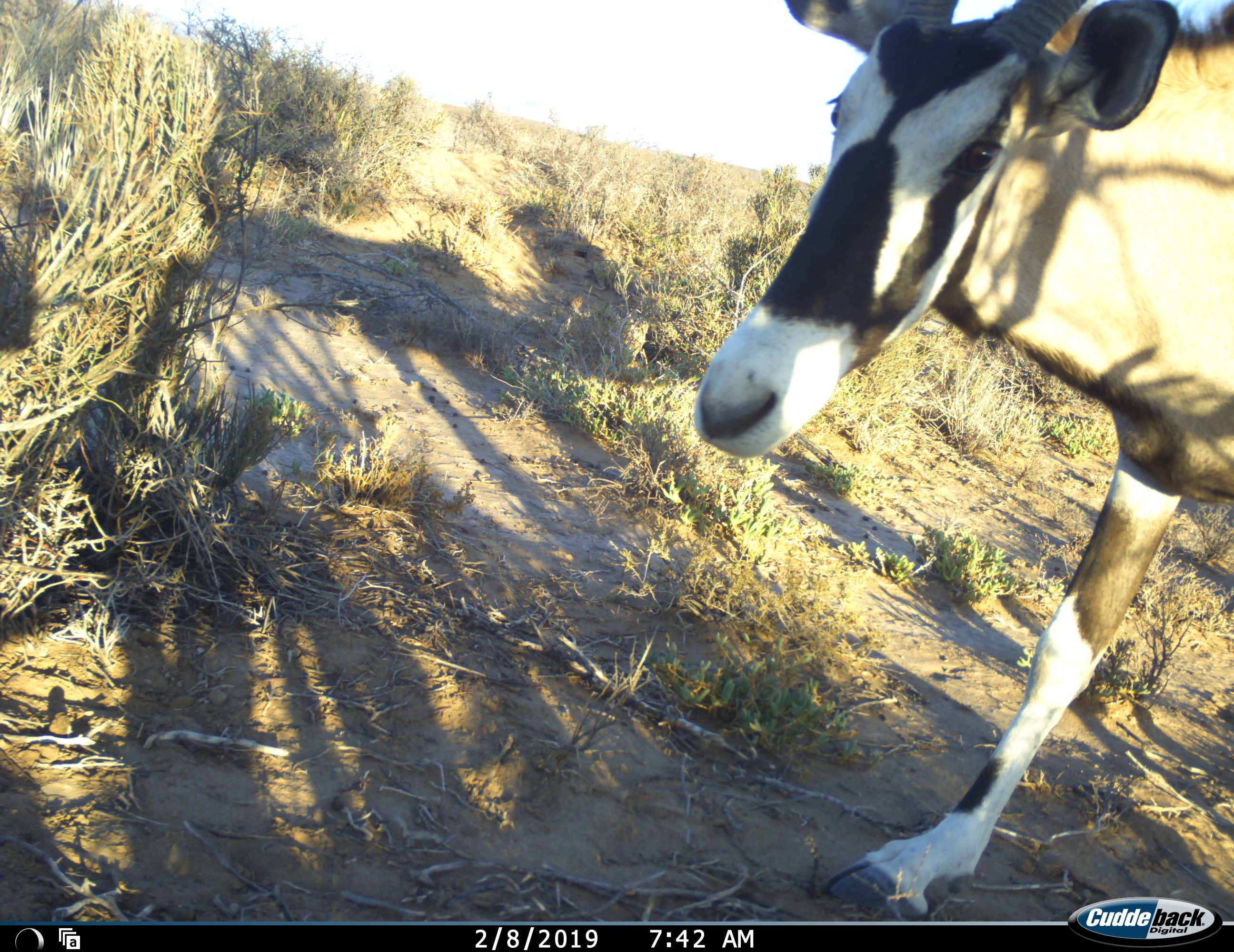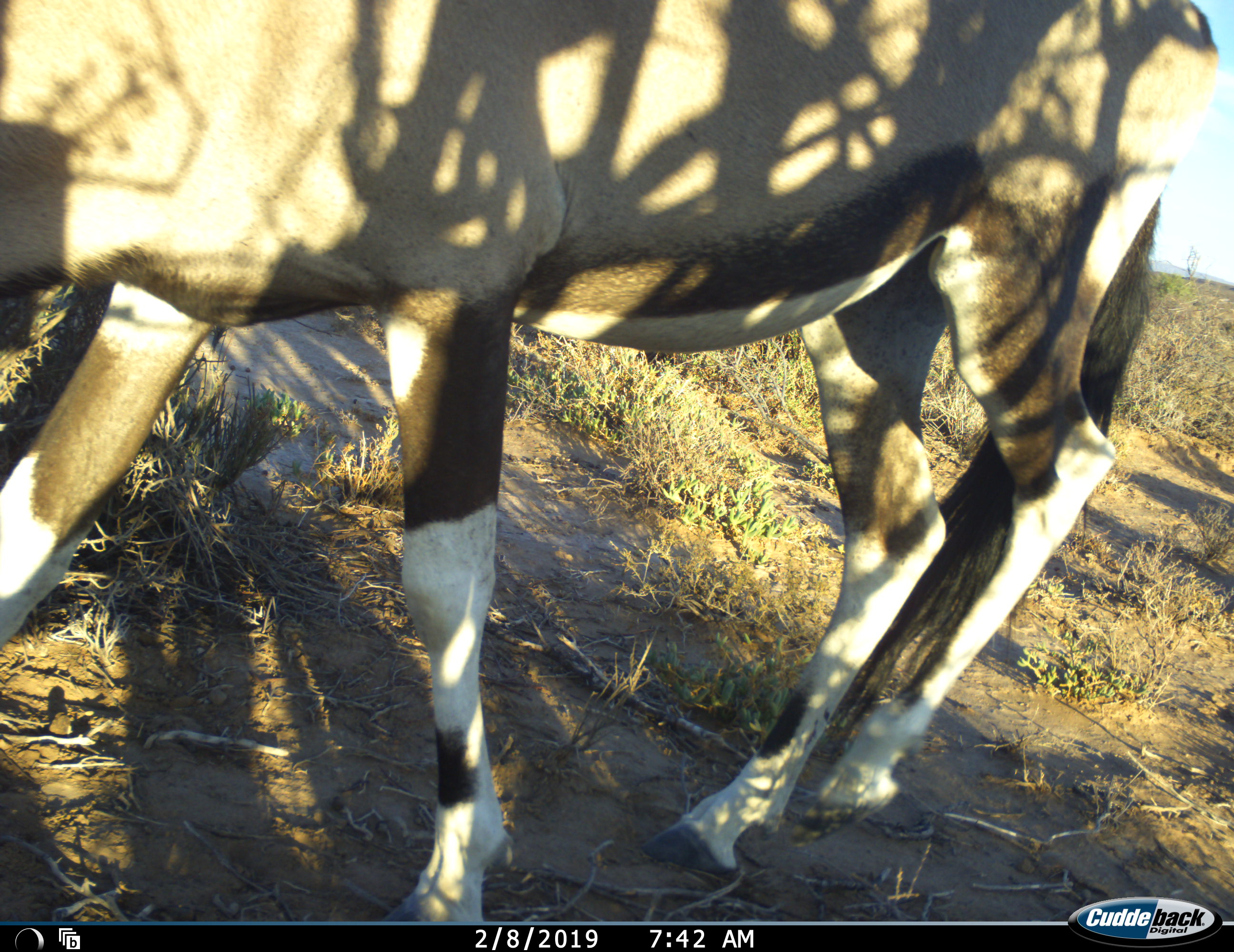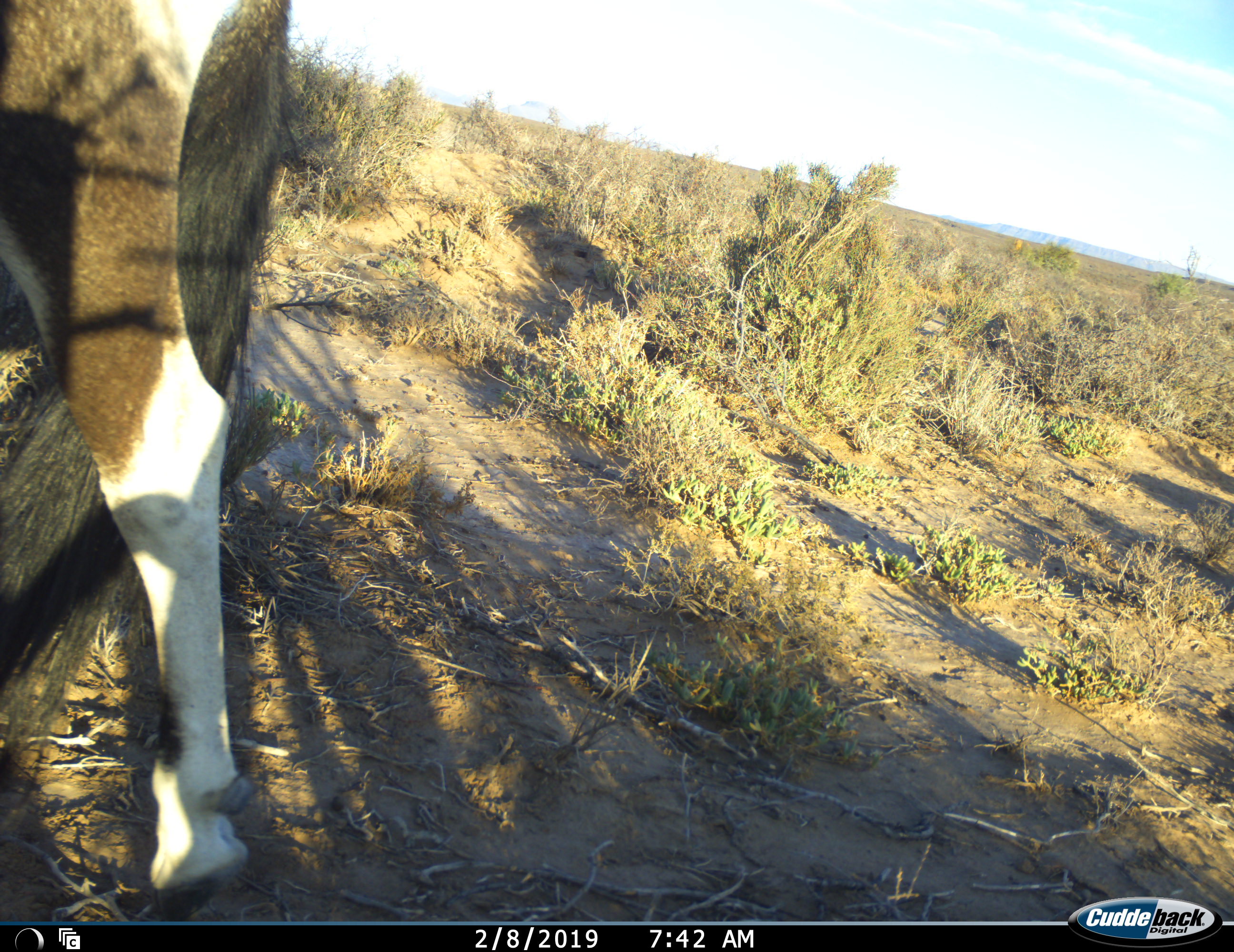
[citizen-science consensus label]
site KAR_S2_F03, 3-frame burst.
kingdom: Animalia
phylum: Chordata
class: Mammalia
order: Artiodactyla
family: Bovidae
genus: Oryx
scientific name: Oryx gazella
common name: gemsbok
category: oryx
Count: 1.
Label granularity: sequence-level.